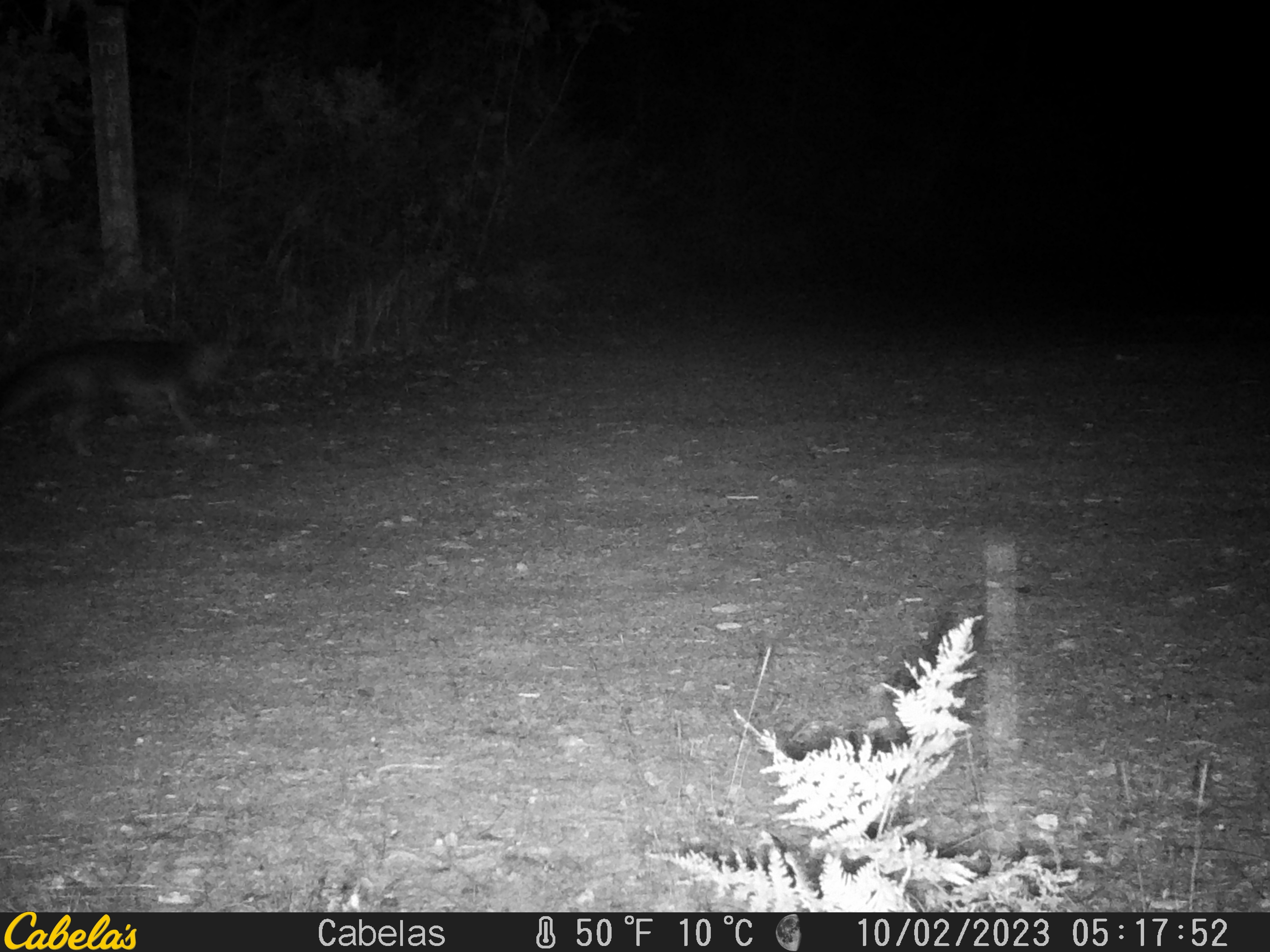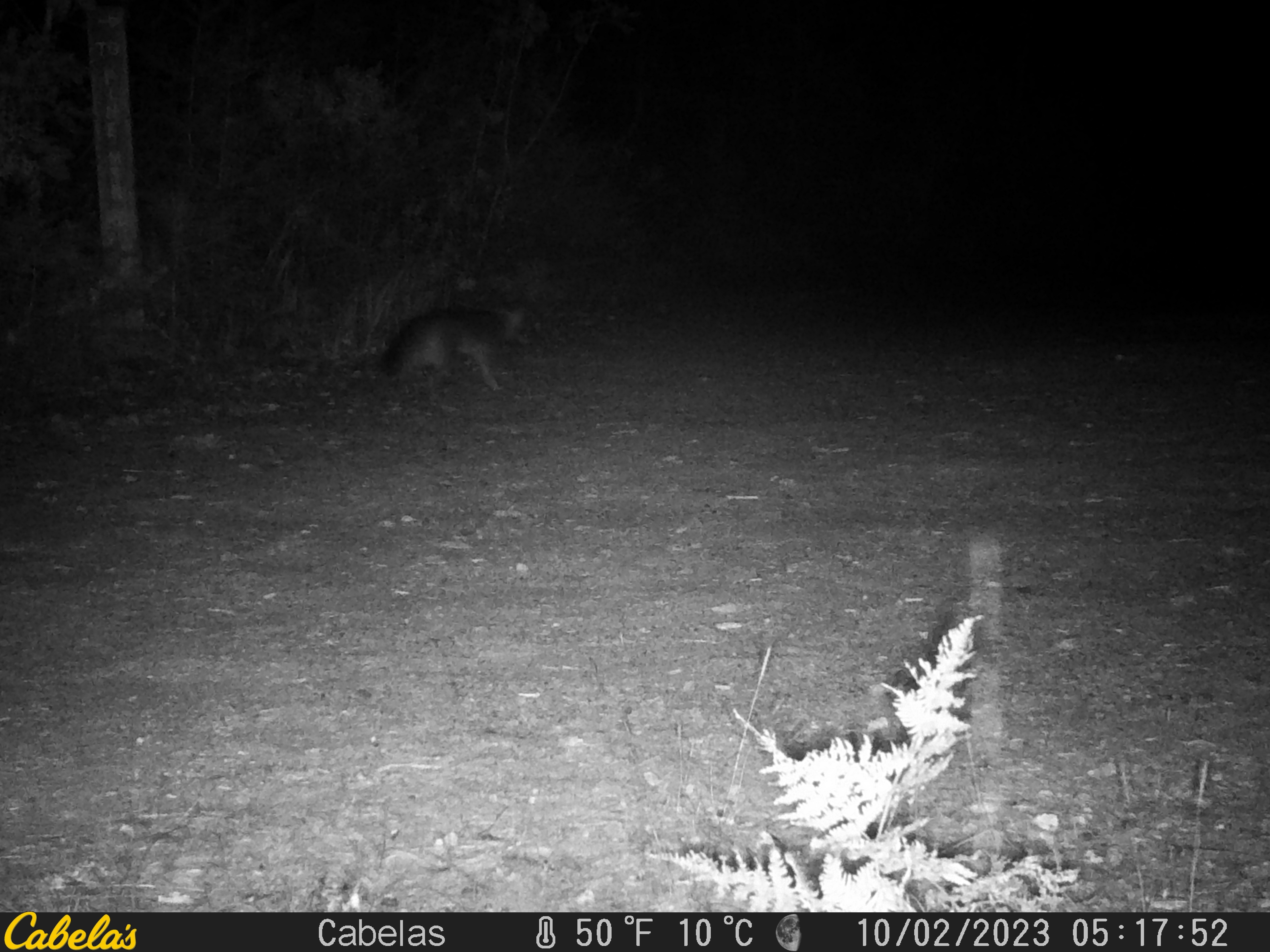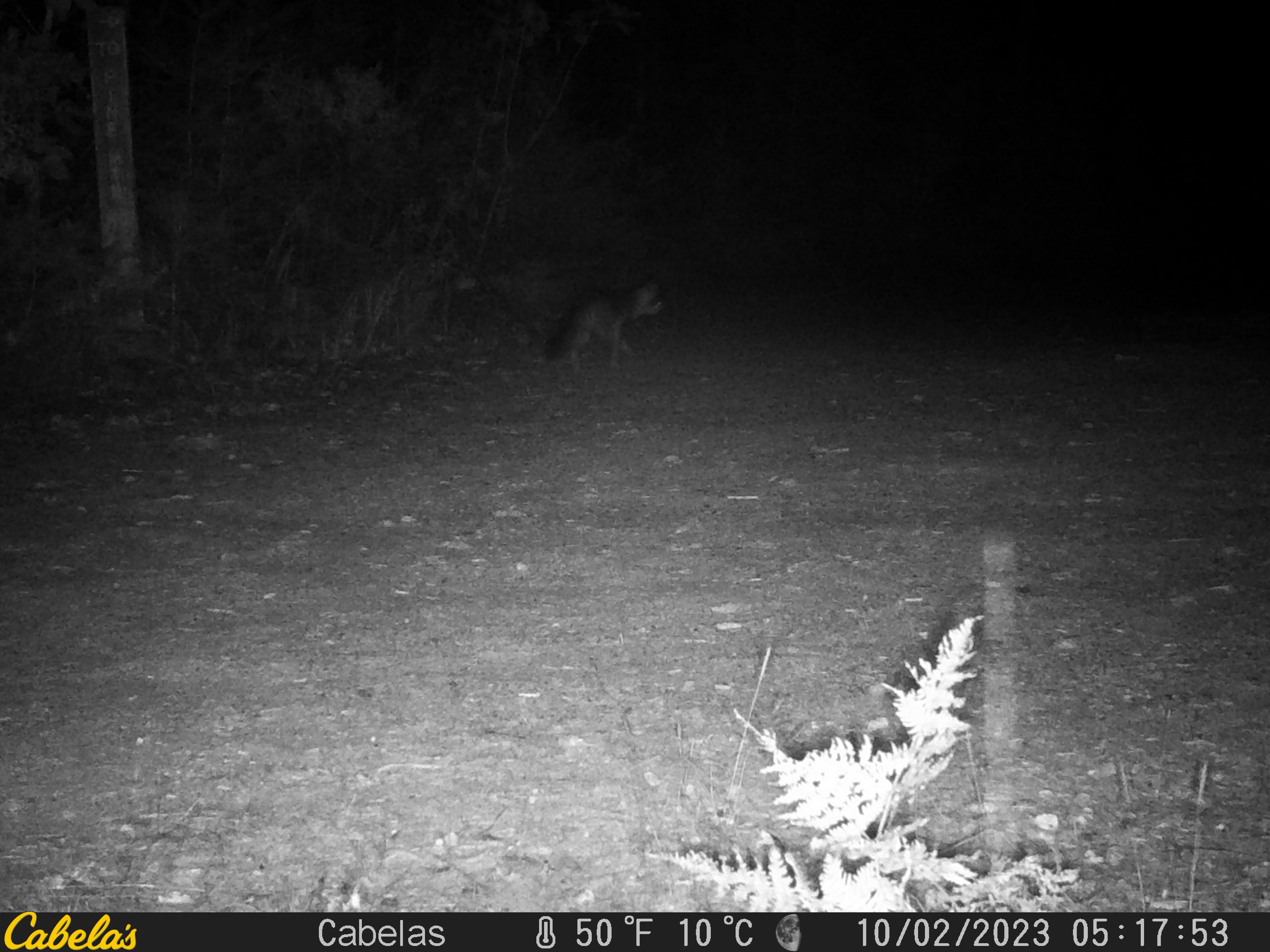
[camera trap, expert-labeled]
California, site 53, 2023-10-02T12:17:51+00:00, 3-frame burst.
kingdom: Animalia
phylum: Chordata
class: Mammalia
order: Carnivora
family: Canidae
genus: Urocyon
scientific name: Urocyon cinereoargenteus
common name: gray fox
Gray fox (Urocyon cinereoargenteus).